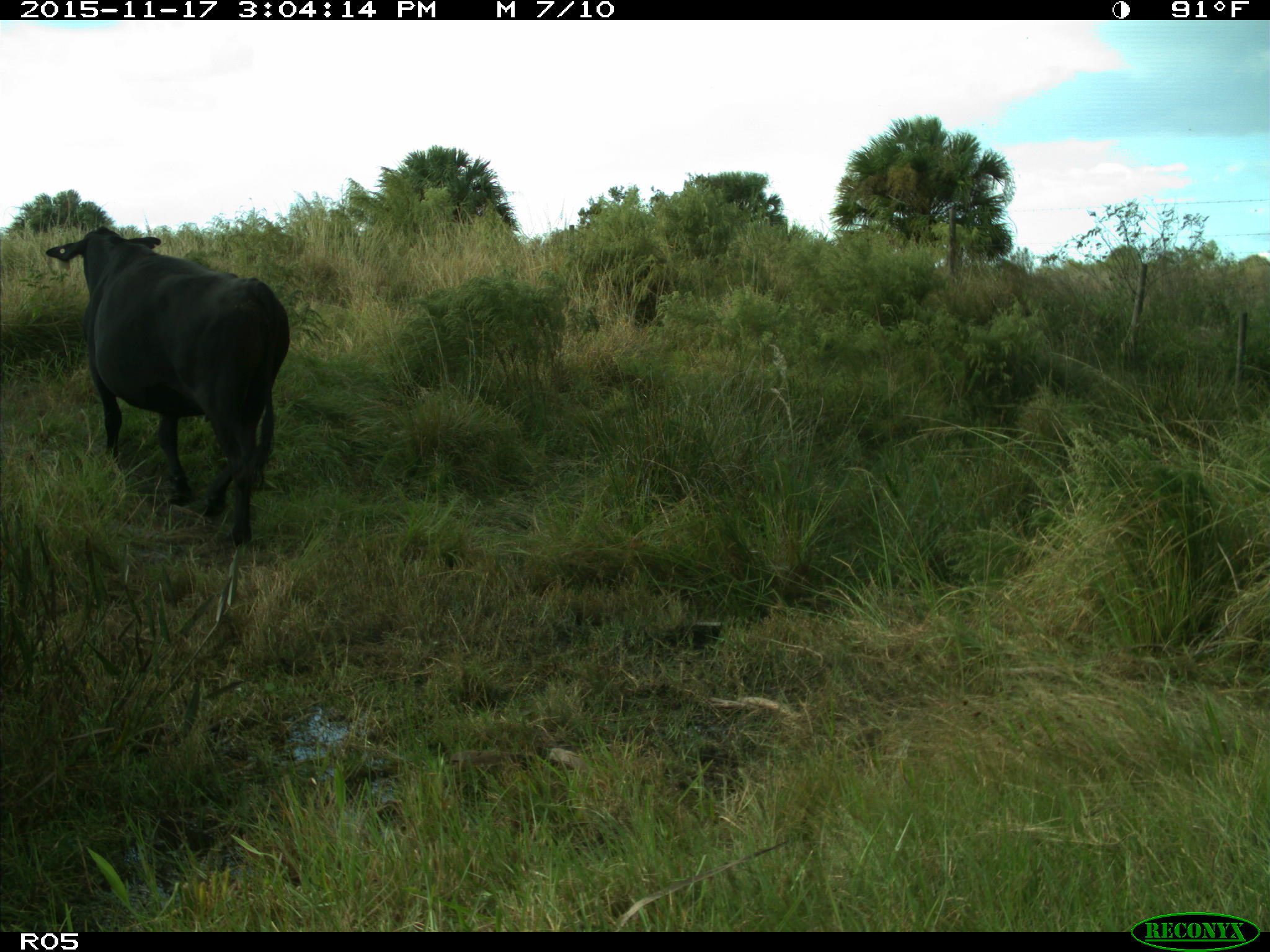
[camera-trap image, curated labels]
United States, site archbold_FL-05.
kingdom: Animalia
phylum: Chordata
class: Mammalia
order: Artiodactyla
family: Bovidae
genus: Bos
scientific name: Bos taurus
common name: domestic cow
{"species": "Bos taurus (domestic cow)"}